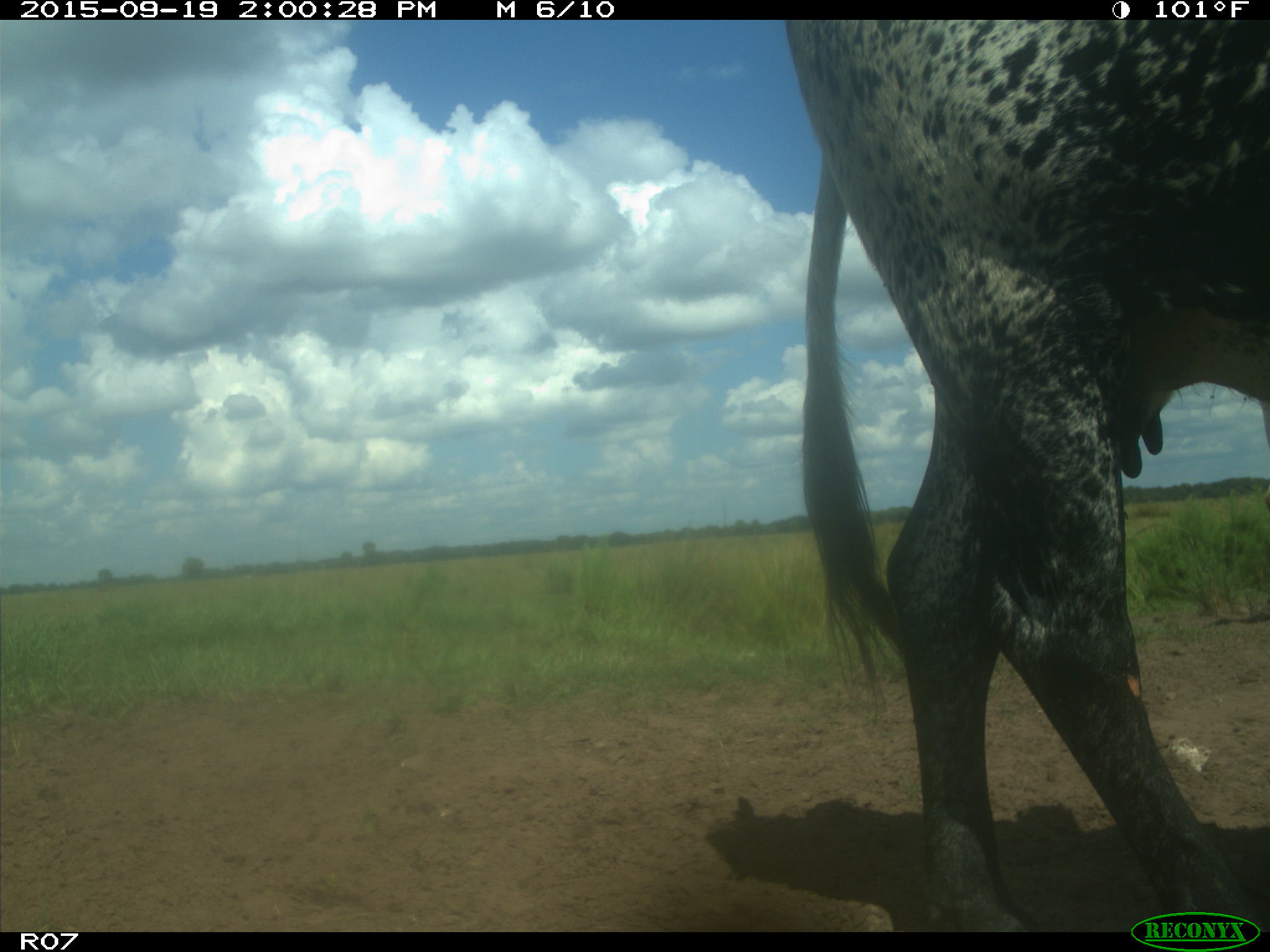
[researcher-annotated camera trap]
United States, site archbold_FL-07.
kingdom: Animalia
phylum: Chordata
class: Mammalia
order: Artiodactyla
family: Bovidae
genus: Bos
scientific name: Bos taurus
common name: domestic cow